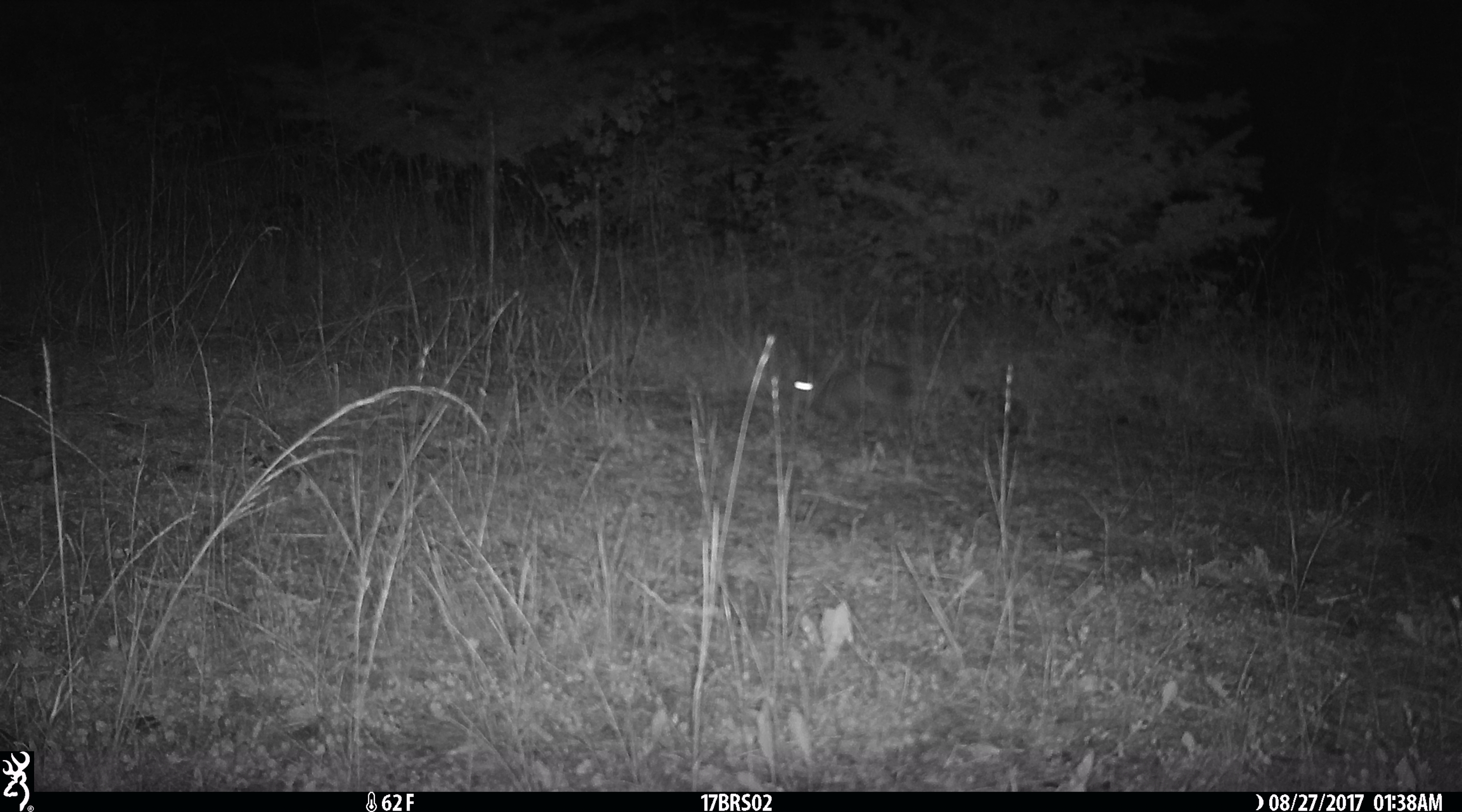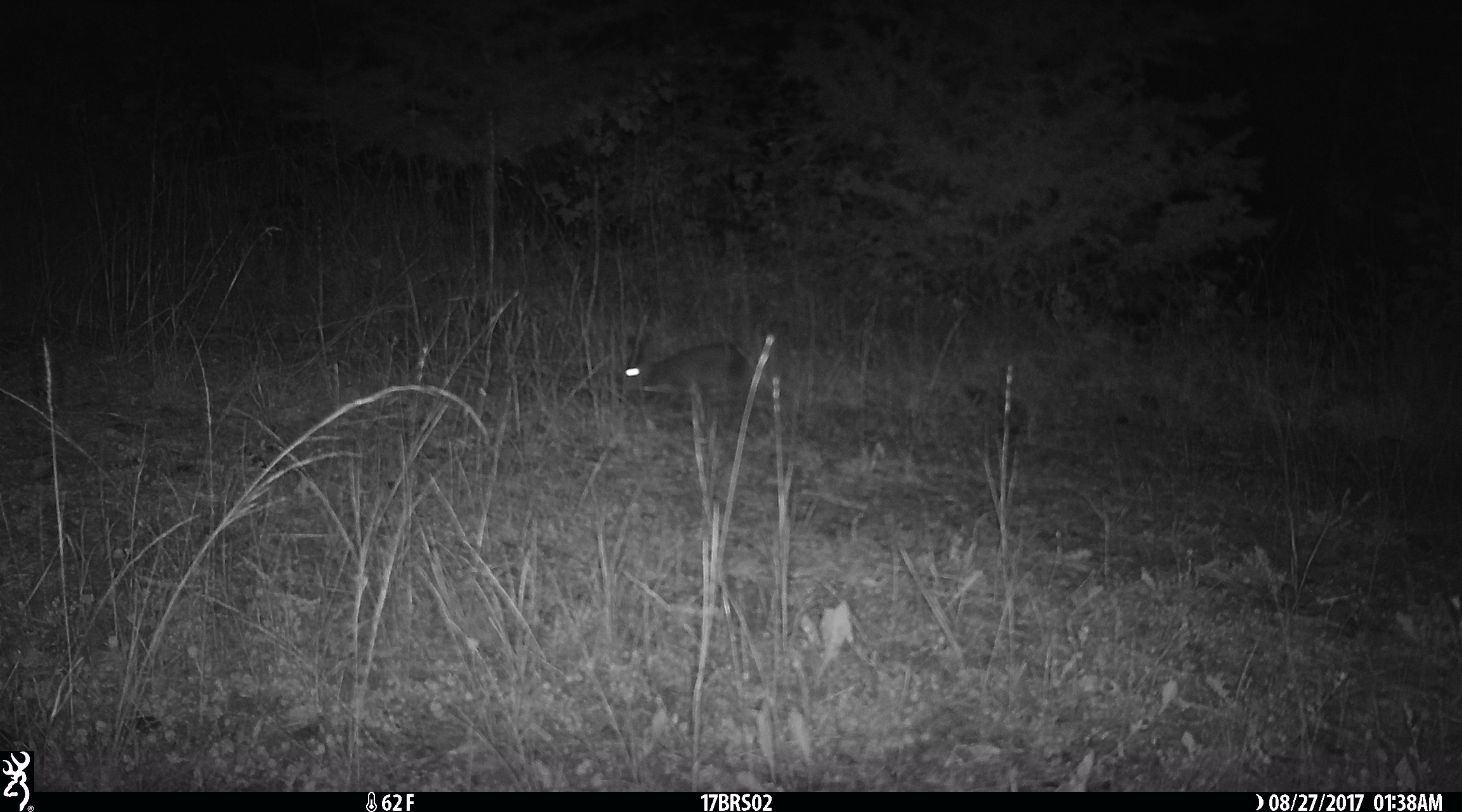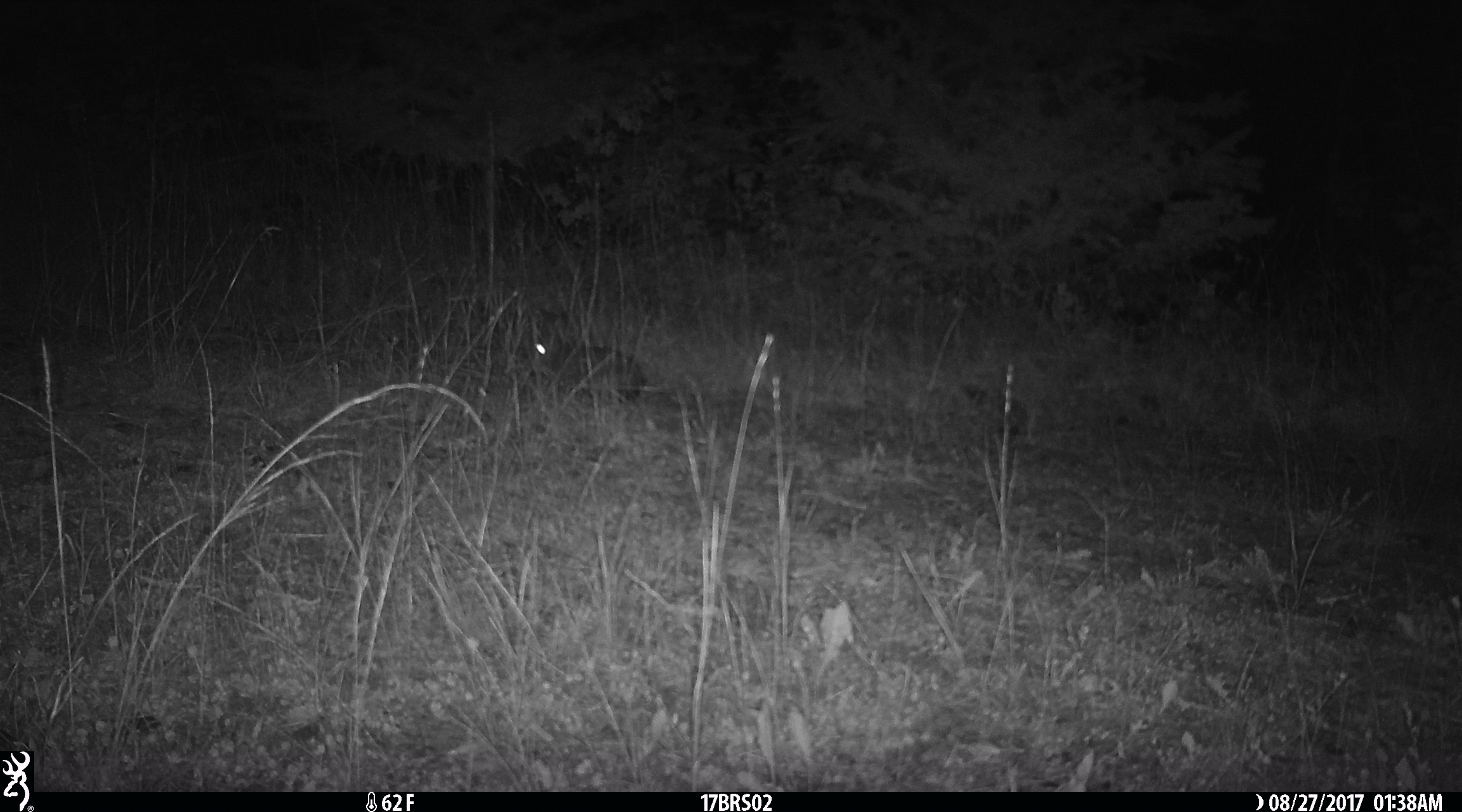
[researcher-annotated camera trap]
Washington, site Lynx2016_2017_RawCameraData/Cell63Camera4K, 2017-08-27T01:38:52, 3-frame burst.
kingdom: Animalia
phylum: Chordata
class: Mammalia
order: Lagomorpha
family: Leporidae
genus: Lepus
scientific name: Lepus americanus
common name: snowshoe hare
Lepus americanus (snowshoe hare). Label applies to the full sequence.